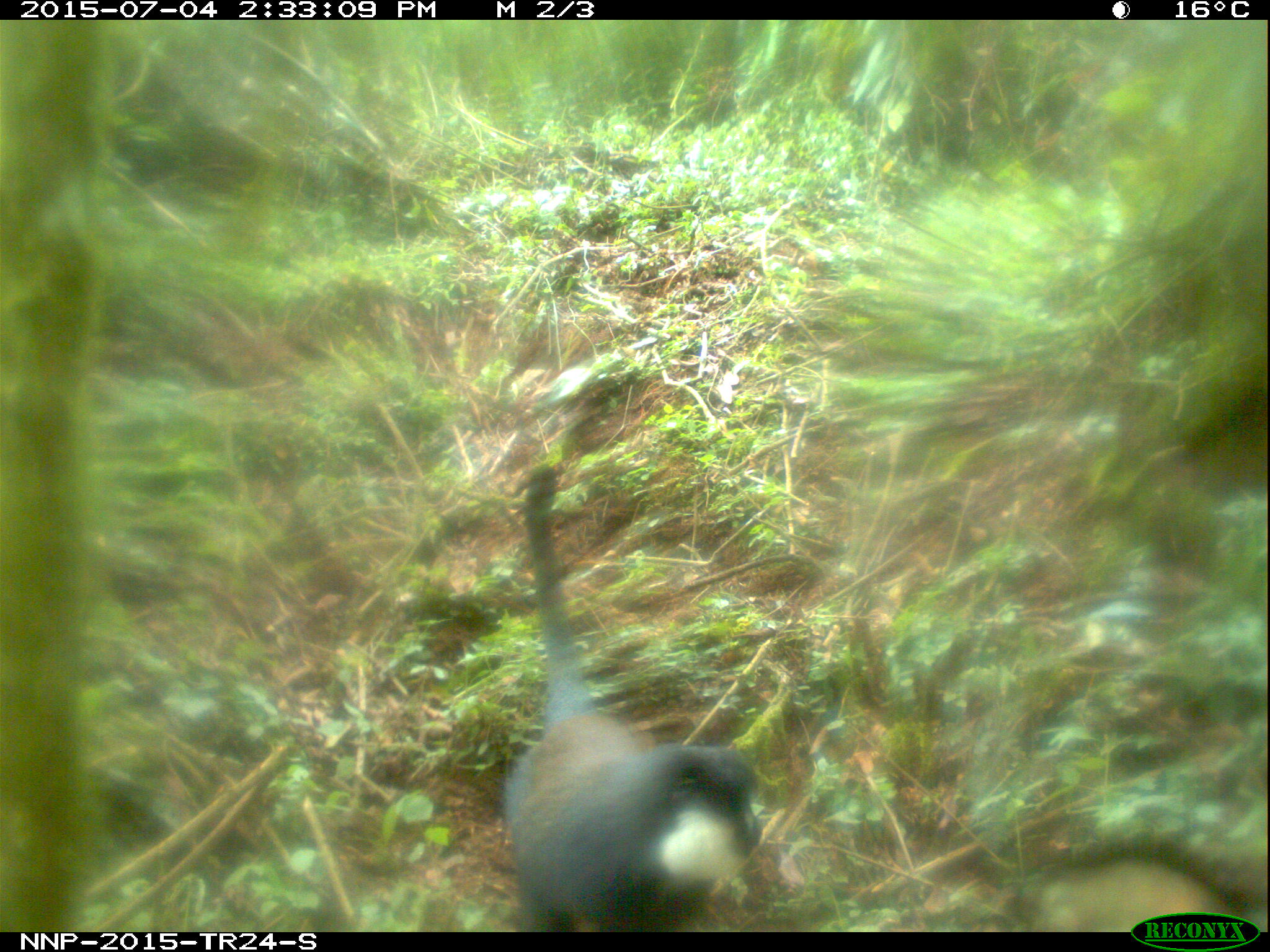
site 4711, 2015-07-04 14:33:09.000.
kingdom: Animalia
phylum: Chordata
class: Mammalia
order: Primates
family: Cercopithecidae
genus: Allochrocebus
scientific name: Allochrocebus lhoesti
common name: l'hoest's monkey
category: cercopithecus lhoesti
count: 1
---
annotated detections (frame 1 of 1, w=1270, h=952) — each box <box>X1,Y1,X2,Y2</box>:
cercopithecus lhoesti: <box>499,464,766,932</box>; <box>1021,840,1251,931</box>